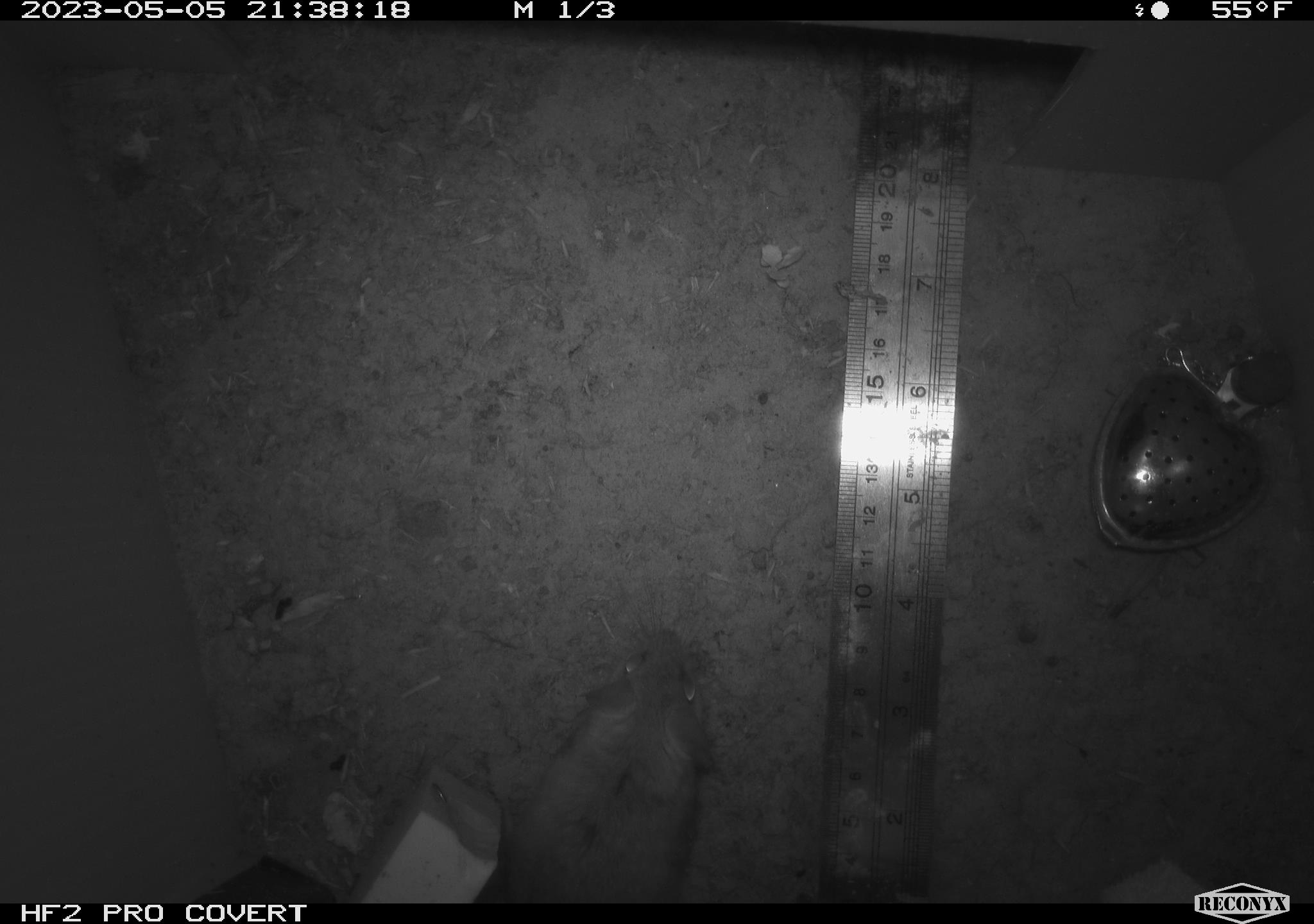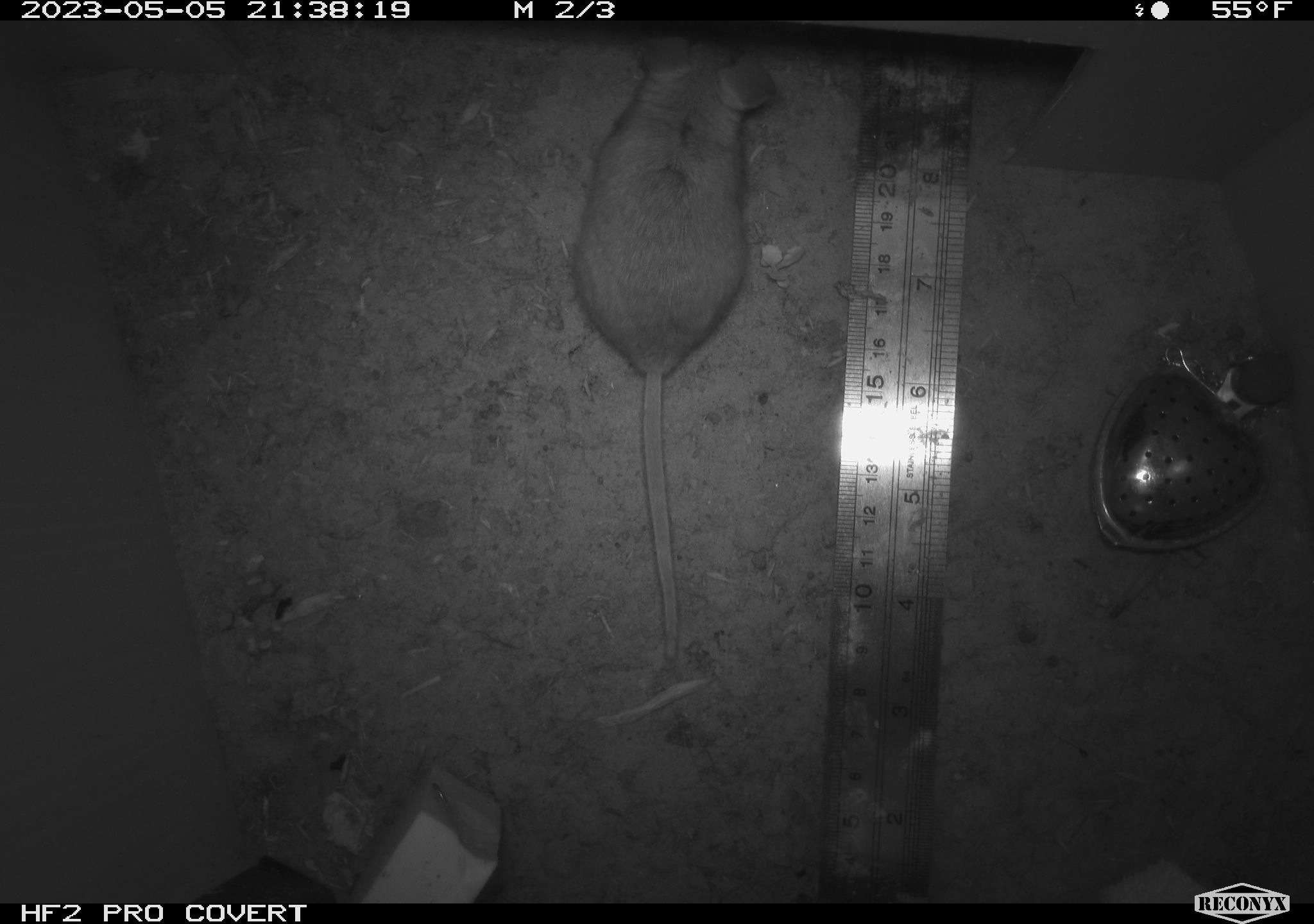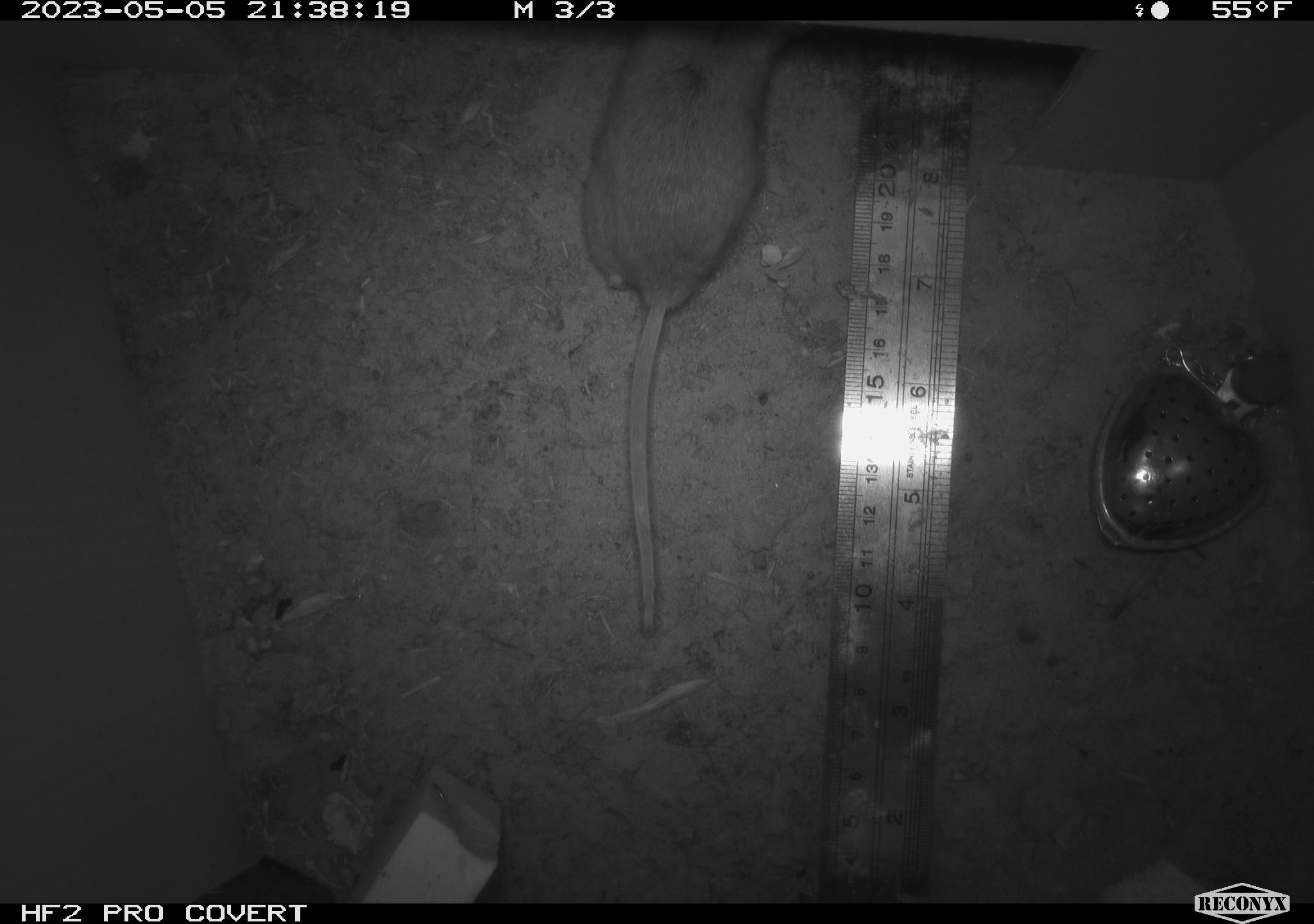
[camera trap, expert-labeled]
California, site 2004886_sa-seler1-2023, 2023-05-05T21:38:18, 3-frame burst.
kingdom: Animalia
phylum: Chordata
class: Mammalia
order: Rodentia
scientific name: Rodentia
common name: mouse species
Mouse species (Rodentia).